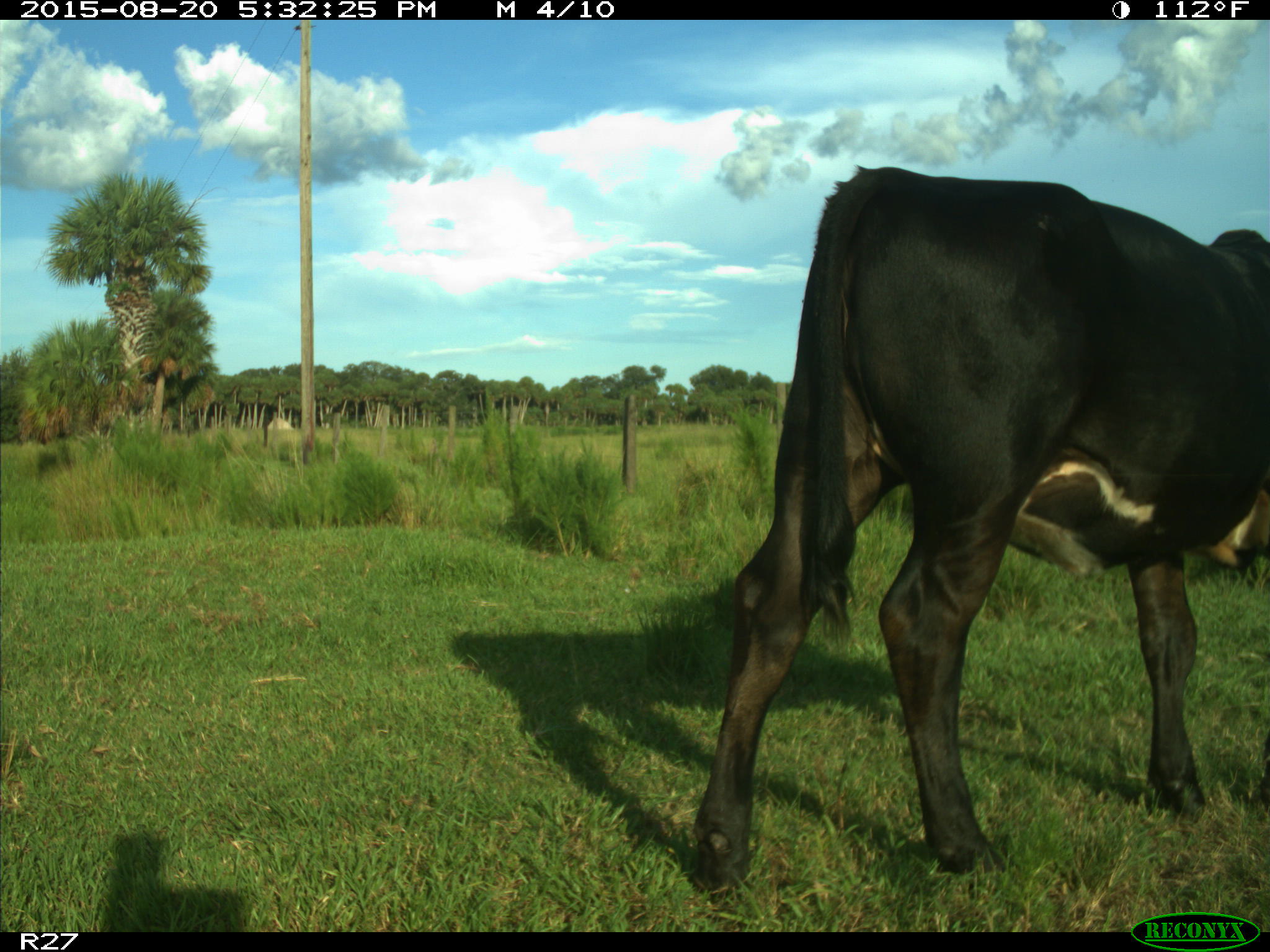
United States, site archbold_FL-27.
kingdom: Animalia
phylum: Chordata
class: Mammalia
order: Artiodactyla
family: Bovidae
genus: Bos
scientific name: Bos taurus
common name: domestic cow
Bos taurus (domestic cow).